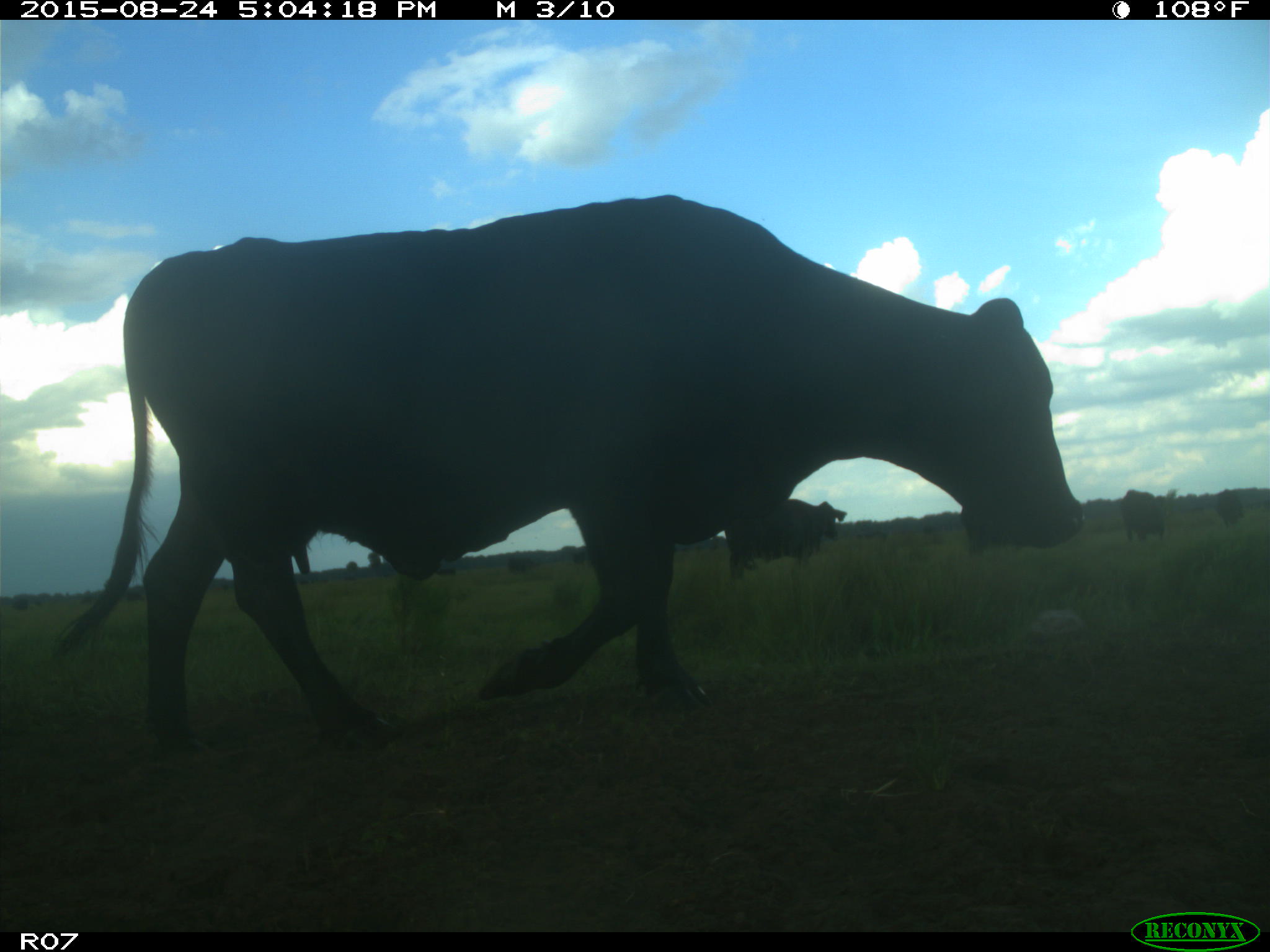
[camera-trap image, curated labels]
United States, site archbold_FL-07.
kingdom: Animalia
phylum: Chordata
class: Mammalia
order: Artiodactyla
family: Bovidae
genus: Bos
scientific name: Bos taurus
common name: domestic cow